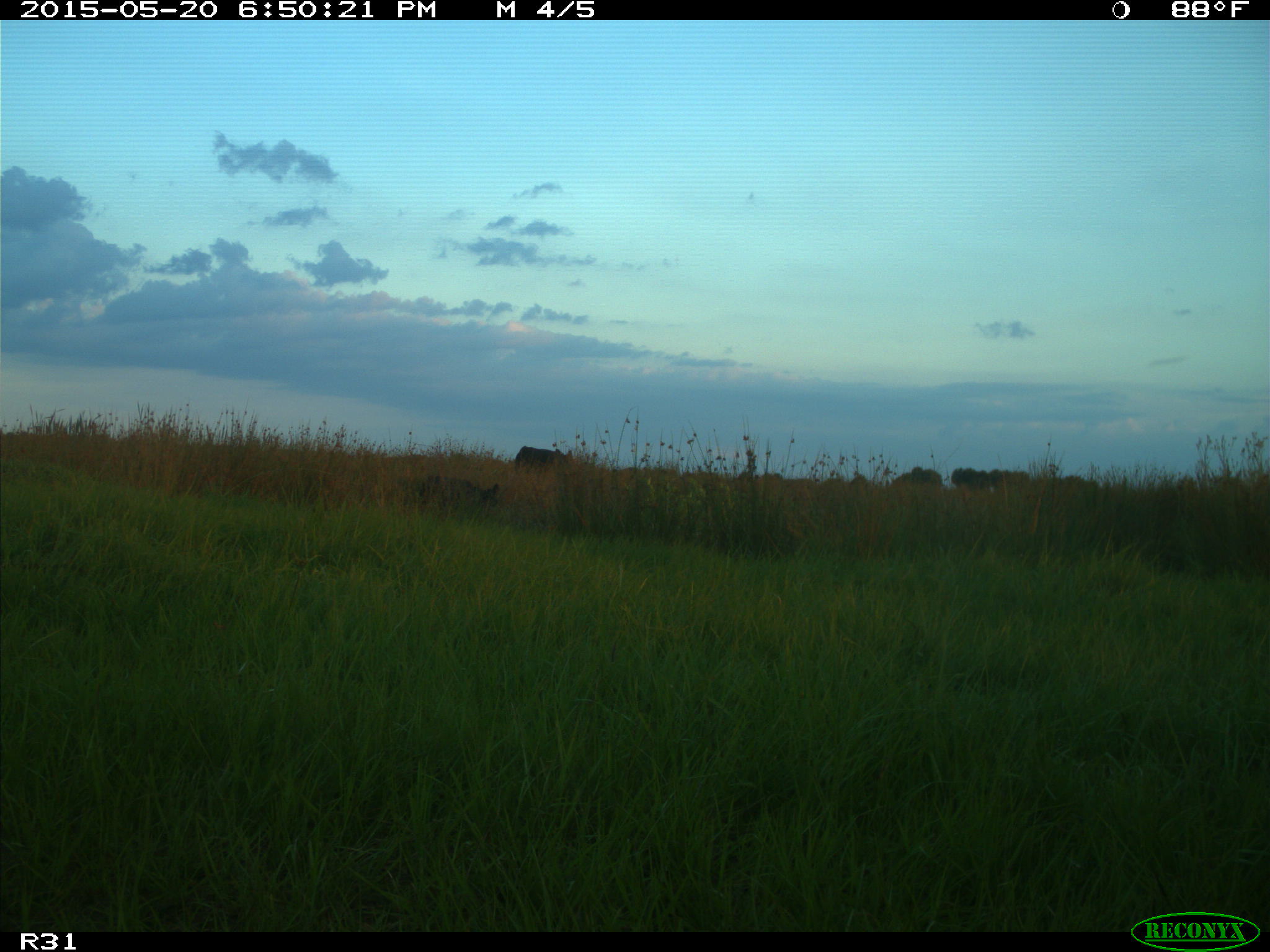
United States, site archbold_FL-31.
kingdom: Animalia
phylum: Chordata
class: Mammalia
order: Artiodactyla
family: Bovidae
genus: Bos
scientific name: Bos taurus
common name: domestic cow